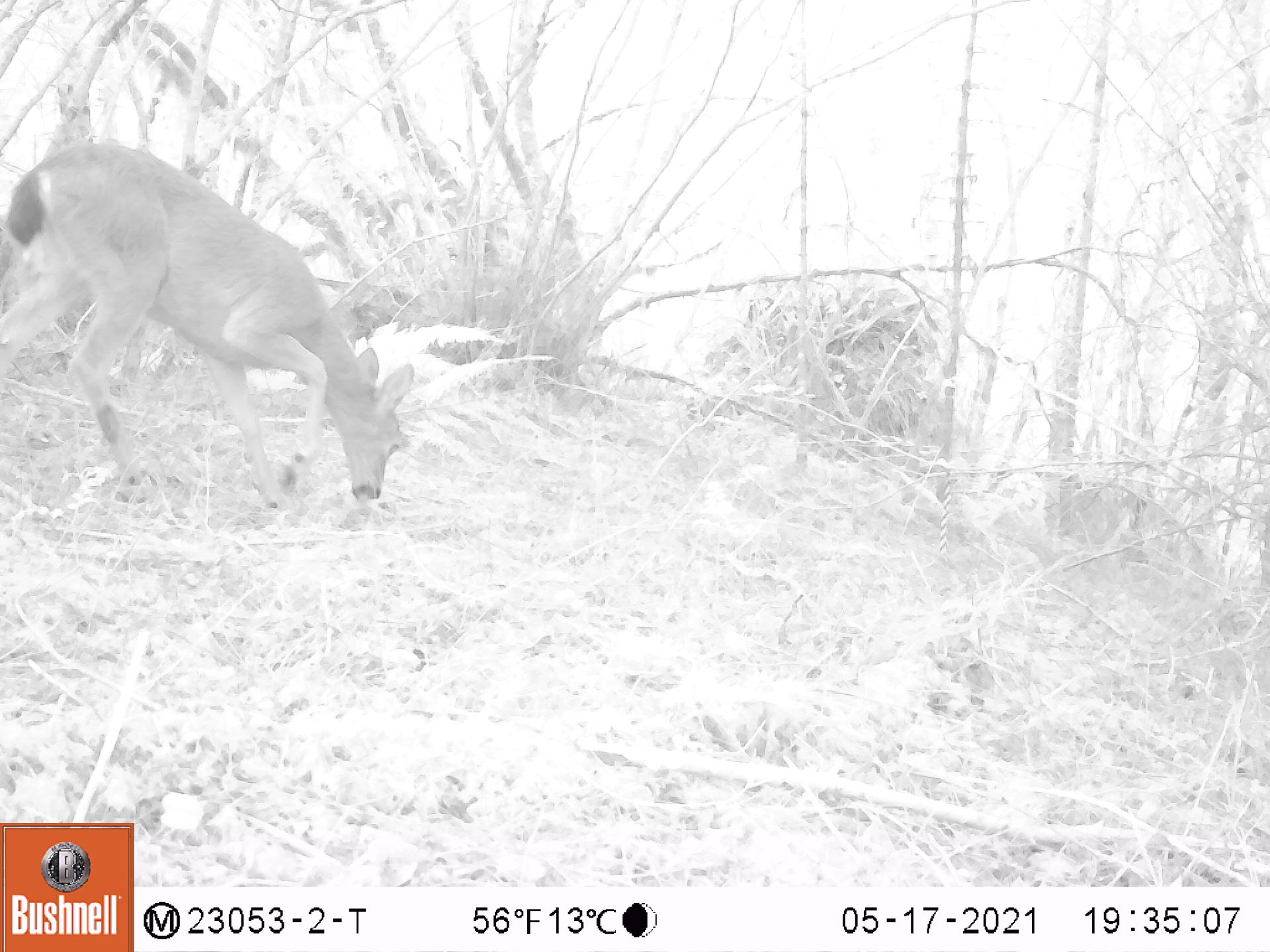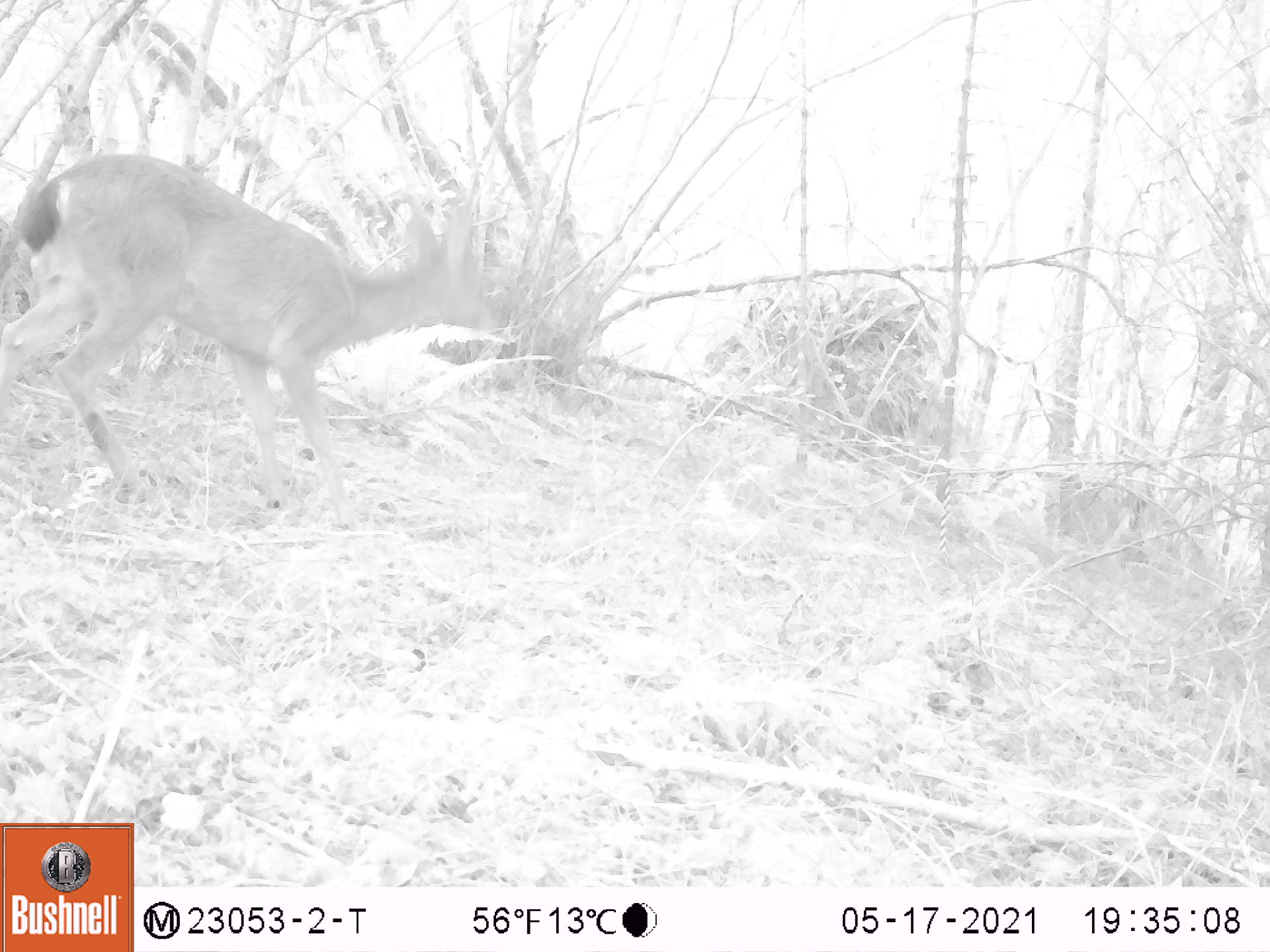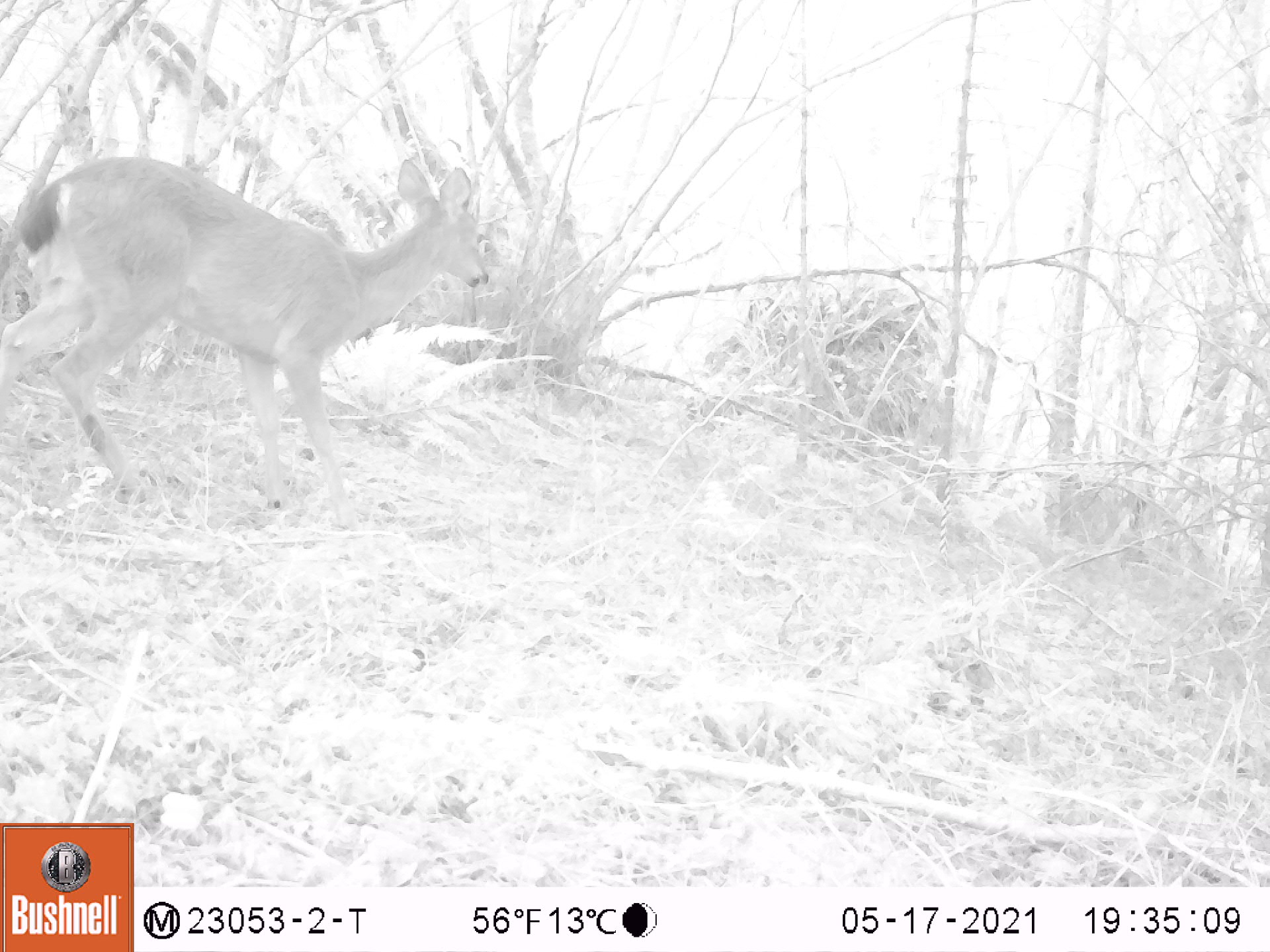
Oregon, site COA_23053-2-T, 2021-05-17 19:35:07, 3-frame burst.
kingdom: Animalia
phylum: Chordata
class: Mammalia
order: Artiodactyla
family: Cervidae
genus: Odocoileus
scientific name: Odocoileus hemionus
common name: black-tailed deer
Black-tailed deer (Odocoileus hemionus).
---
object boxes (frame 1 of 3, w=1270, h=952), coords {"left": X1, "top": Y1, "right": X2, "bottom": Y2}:
black-tailed deer: {"left": 0, "top": 134, "right": 428, "bottom": 521}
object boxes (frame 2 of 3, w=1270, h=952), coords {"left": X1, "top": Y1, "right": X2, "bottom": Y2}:
black-tailed deer: {"left": 1, "top": 157, "right": 515, "bottom": 544}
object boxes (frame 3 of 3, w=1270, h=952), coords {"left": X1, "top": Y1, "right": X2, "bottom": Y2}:
black-tailed deer: {"left": 1, "top": 147, "right": 496, "bottom": 534}